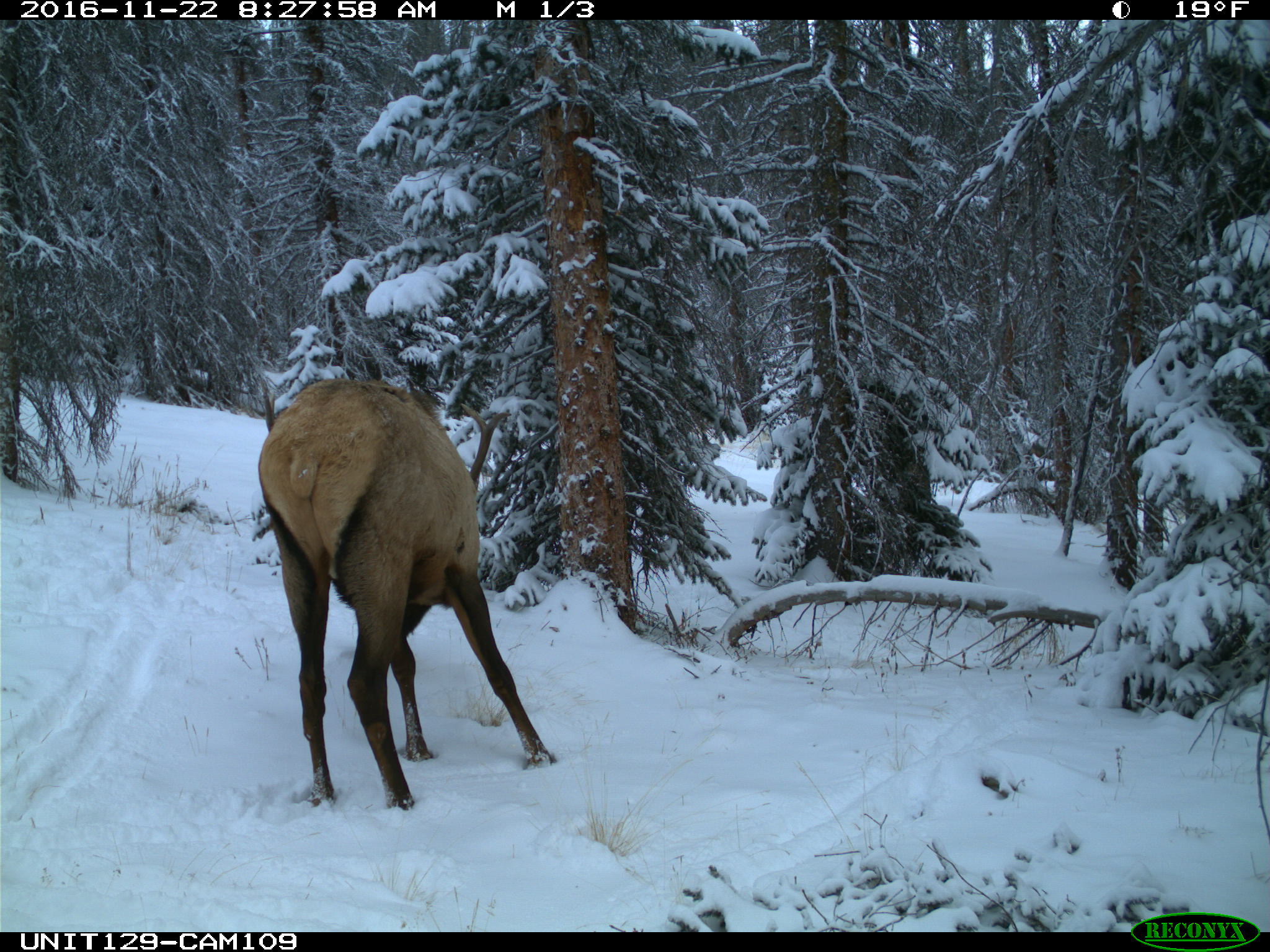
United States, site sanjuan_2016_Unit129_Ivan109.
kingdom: Animalia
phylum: Chordata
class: Mammalia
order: Artiodactyla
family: Cervidae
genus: Cervus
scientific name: Cervus elaphus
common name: red deer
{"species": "Cervus elaphus (red deer)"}